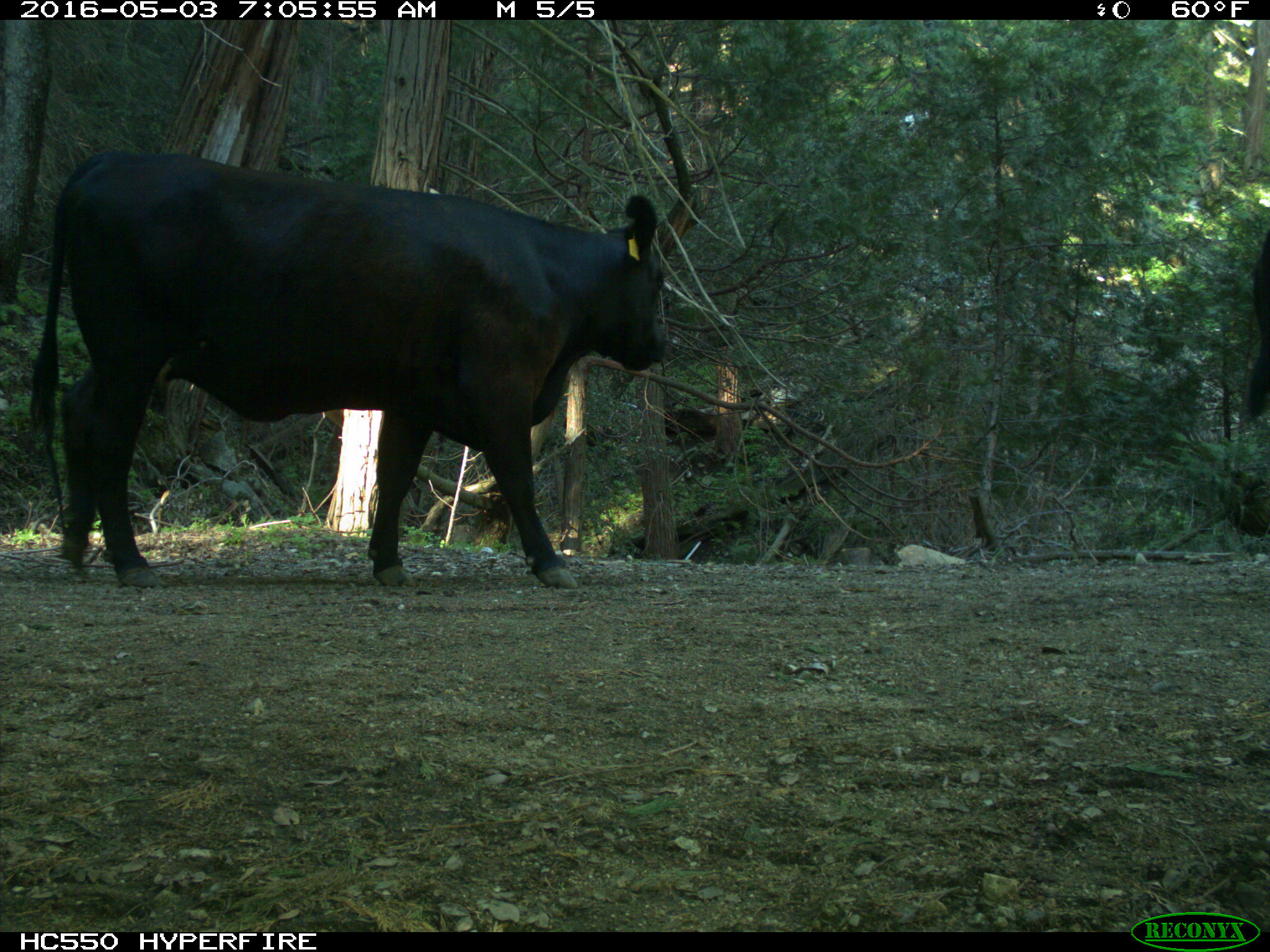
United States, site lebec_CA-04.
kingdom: Animalia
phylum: Chordata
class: Mammalia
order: Artiodactyla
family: Bovidae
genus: Bos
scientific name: Bos taurus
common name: domestic cow